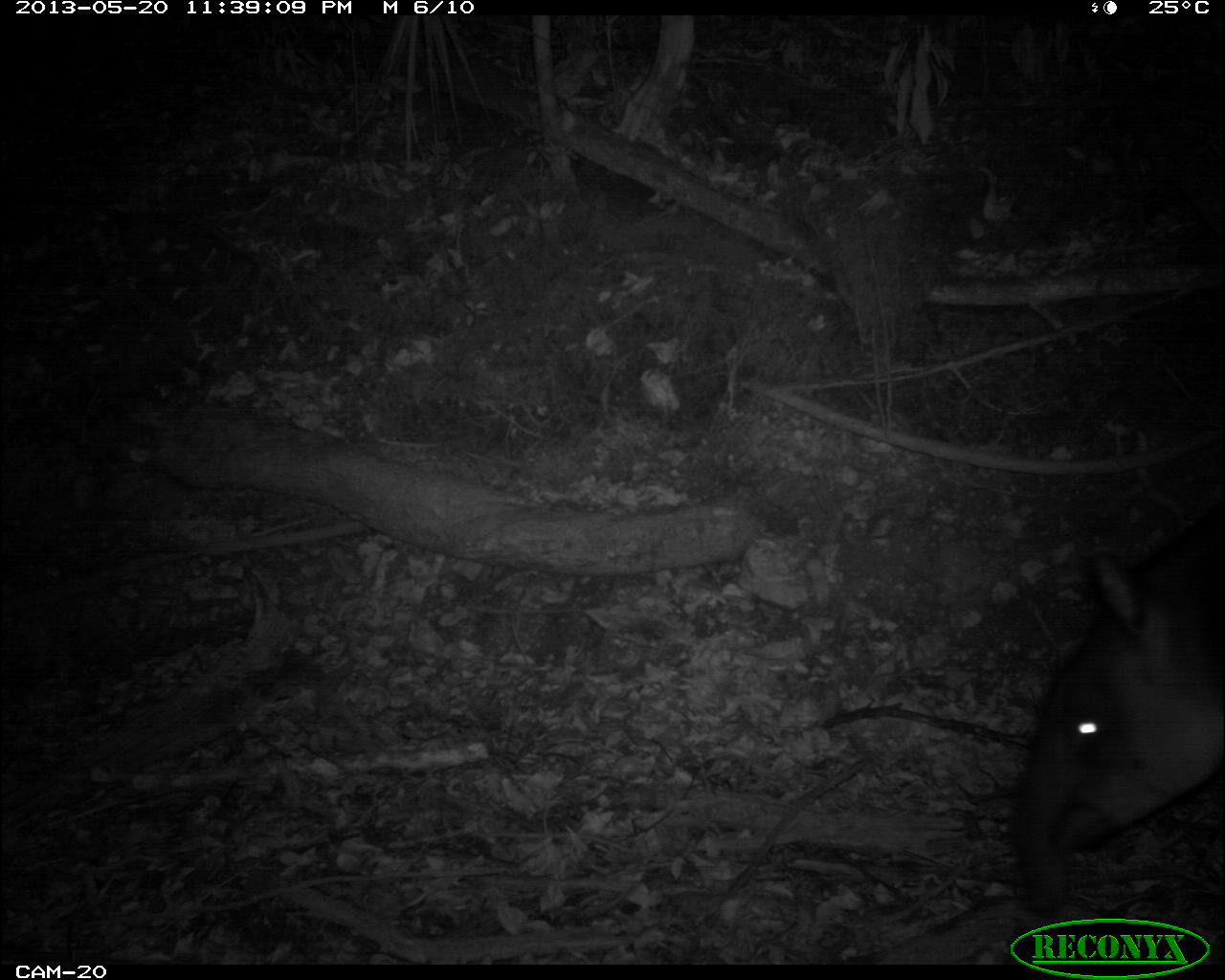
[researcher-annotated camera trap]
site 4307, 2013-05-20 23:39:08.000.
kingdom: Animalia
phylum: Chordata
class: Mammalia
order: Perissodactyla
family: Tapiridae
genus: Tapirus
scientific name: Tapirus bairdii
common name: baird's tapir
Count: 1.